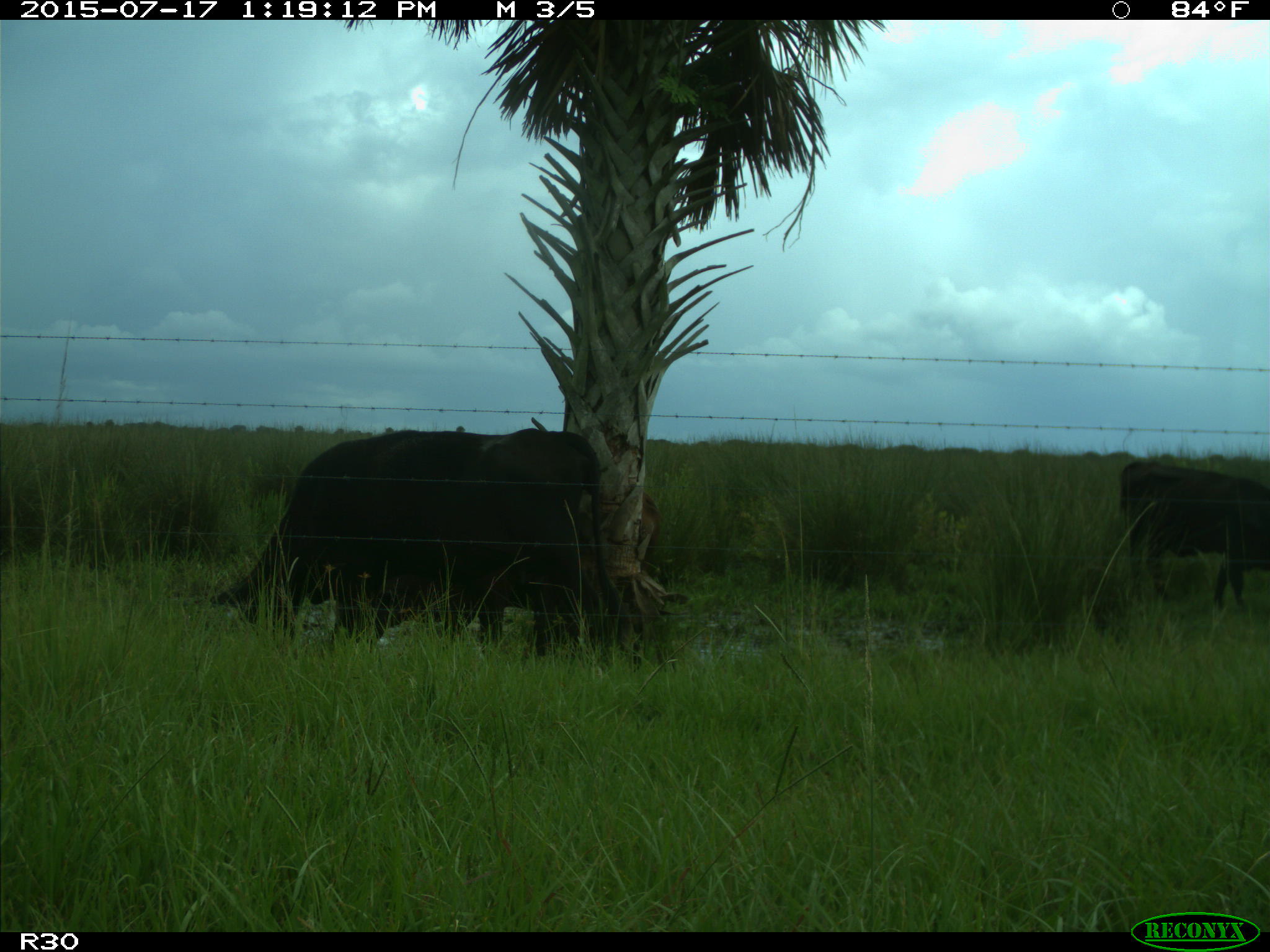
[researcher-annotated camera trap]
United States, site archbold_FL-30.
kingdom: Animalia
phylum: Chordata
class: Mammalia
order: Artiodactyla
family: Bovidae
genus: Bos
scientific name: Bos taurus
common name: domestic cow